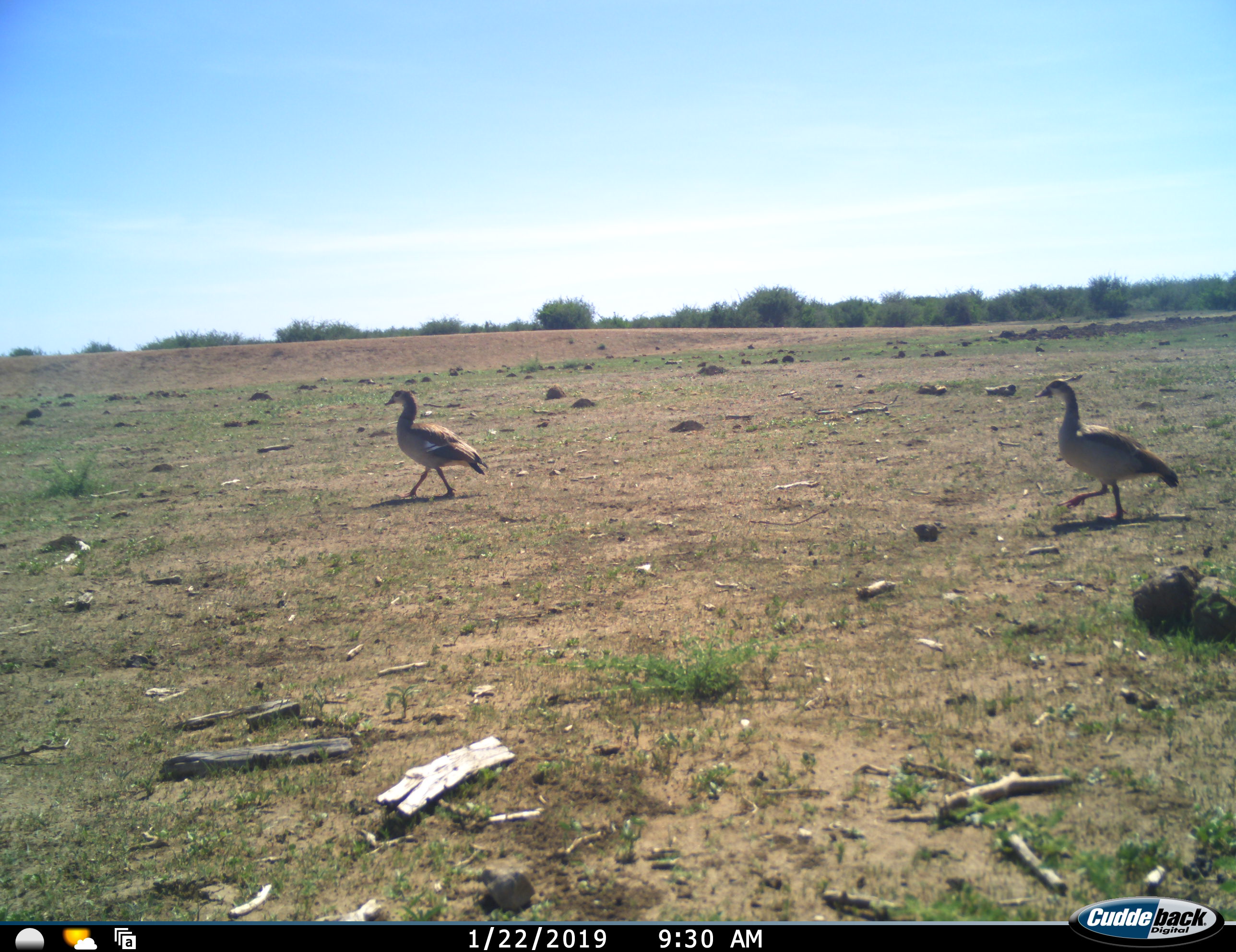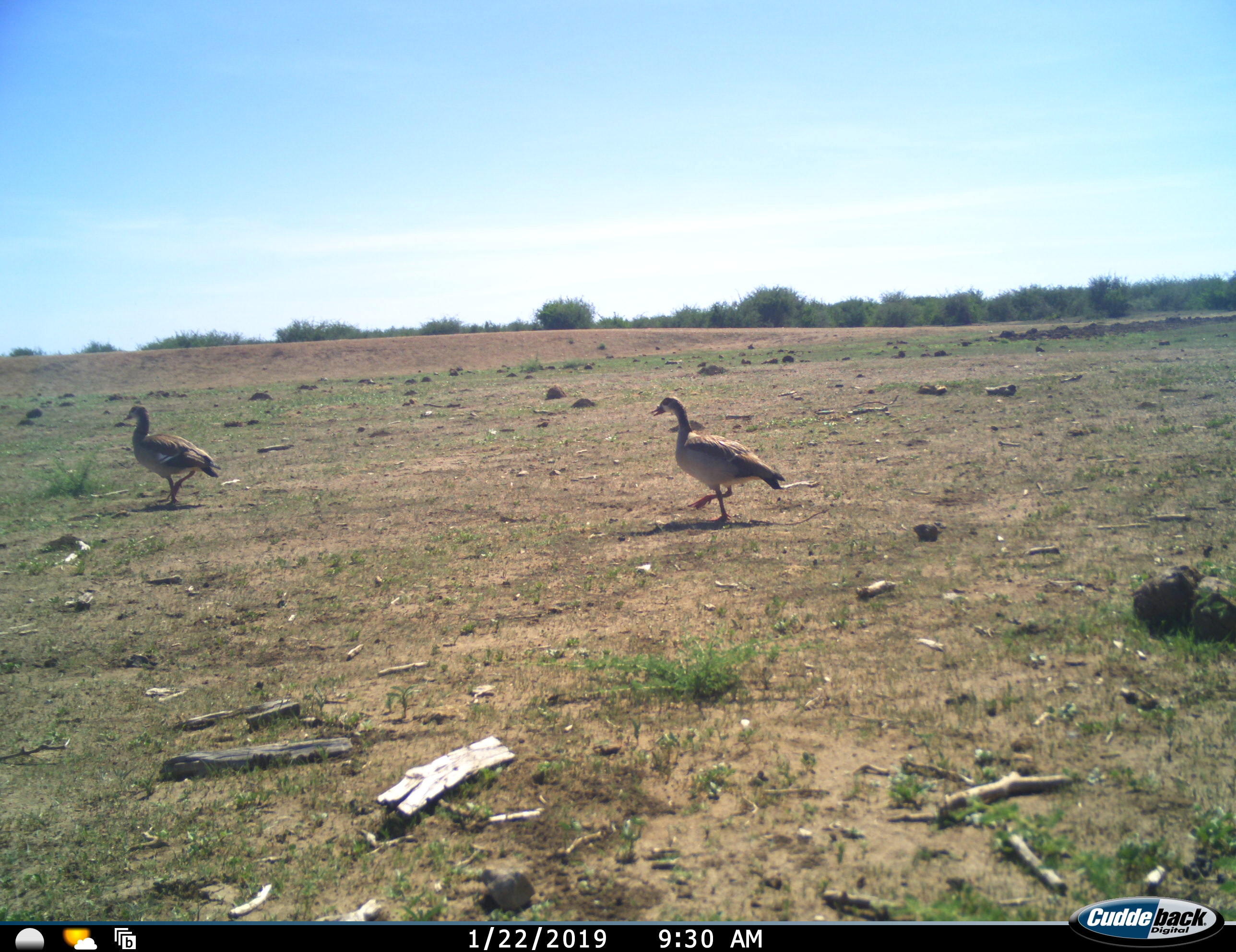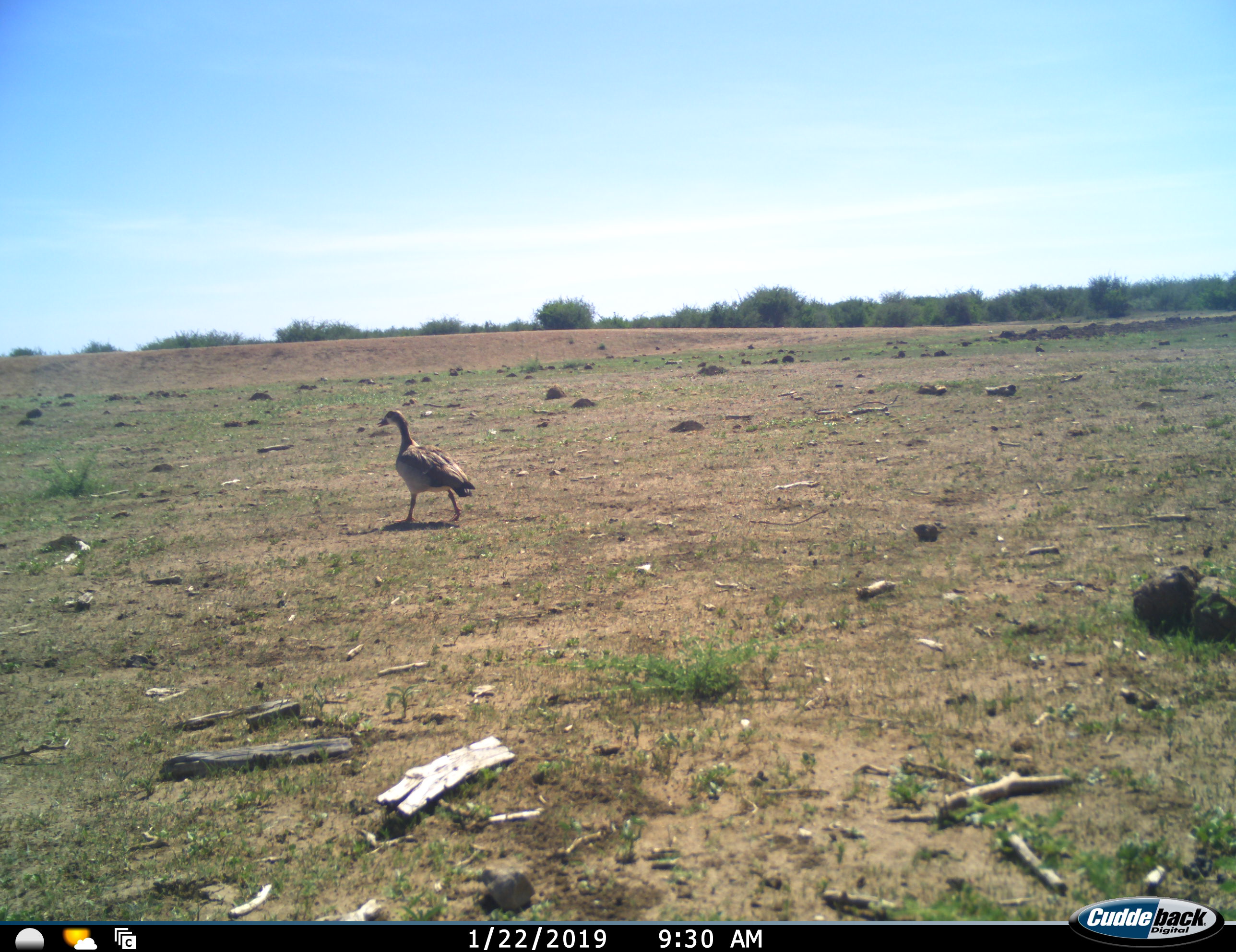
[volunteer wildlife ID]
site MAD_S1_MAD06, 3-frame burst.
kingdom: Animalia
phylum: Chordata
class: Aves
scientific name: Aves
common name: bird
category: birdother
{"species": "birdother (bird) (Aves)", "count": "2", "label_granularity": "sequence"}